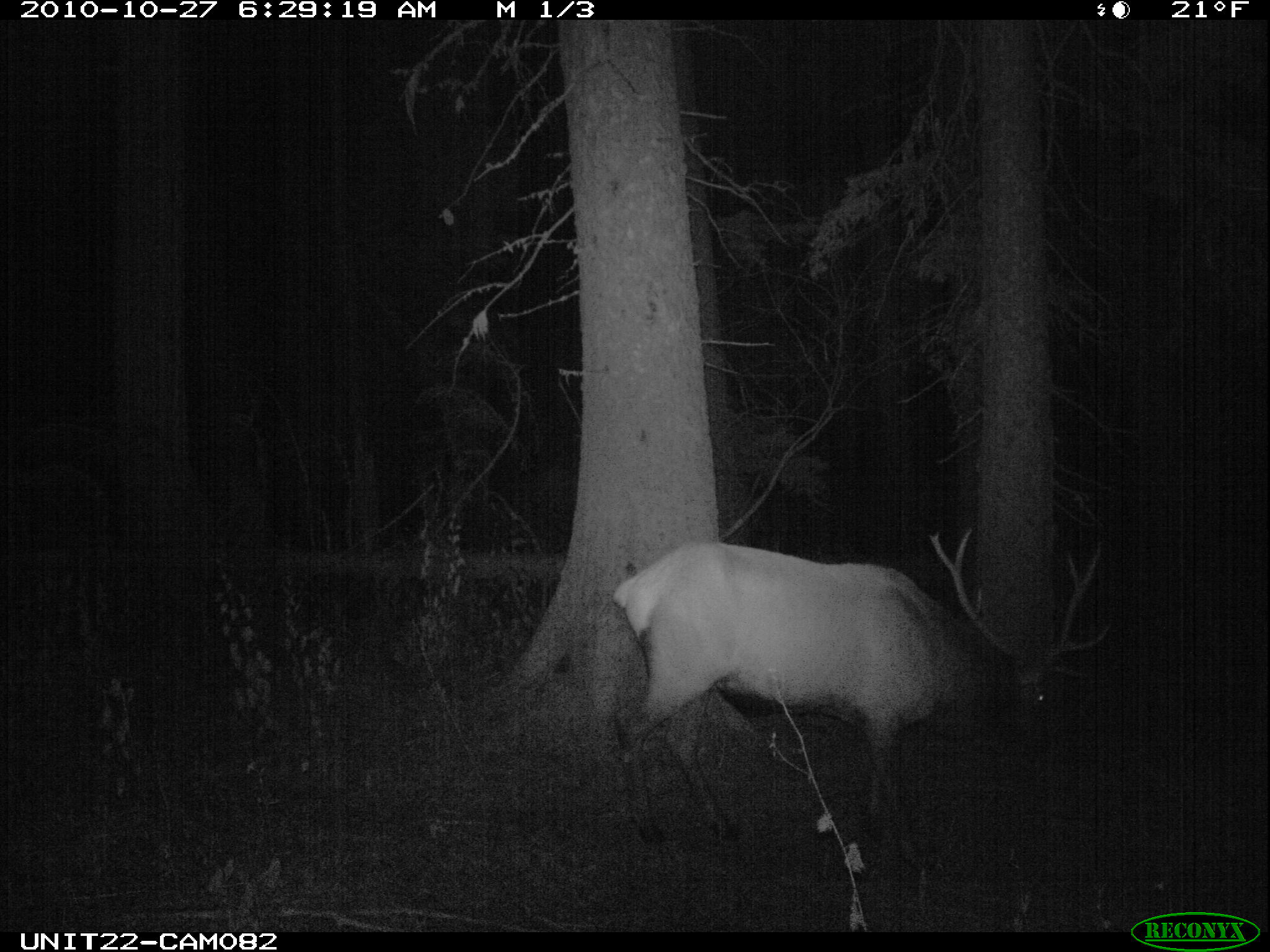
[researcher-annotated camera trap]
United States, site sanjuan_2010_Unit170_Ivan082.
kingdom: Animalia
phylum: Chordata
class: Mammalia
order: Artiodactyla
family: Cervidae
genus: Cervus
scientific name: Cervus elaphus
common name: red deer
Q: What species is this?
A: Cervus elaphus (red deer).